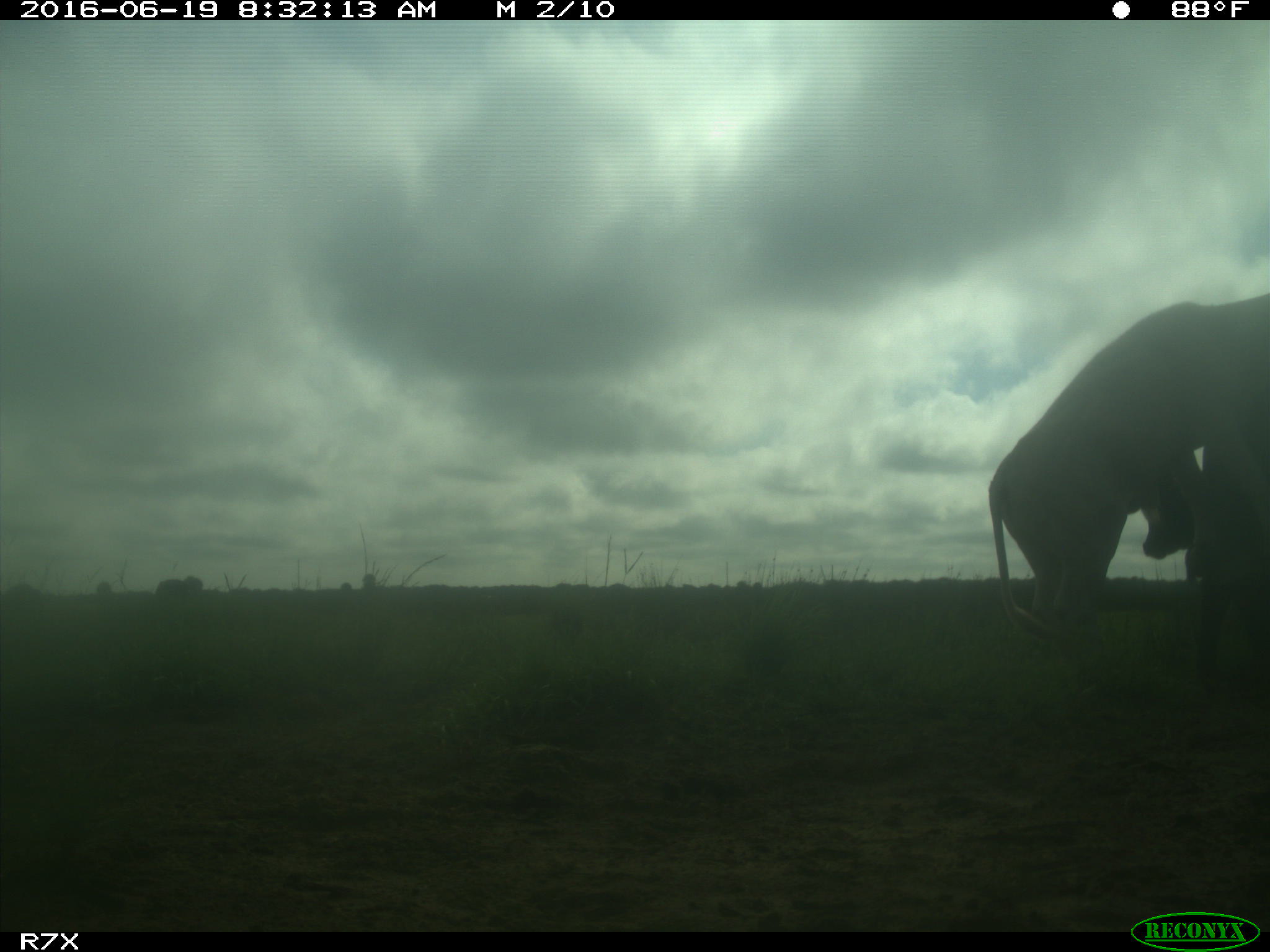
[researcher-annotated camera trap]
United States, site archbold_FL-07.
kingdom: Animalia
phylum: Chordata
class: Mammalia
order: Artiodactyla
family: Bovidae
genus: Bos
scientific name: Bos taurus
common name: domestic cow